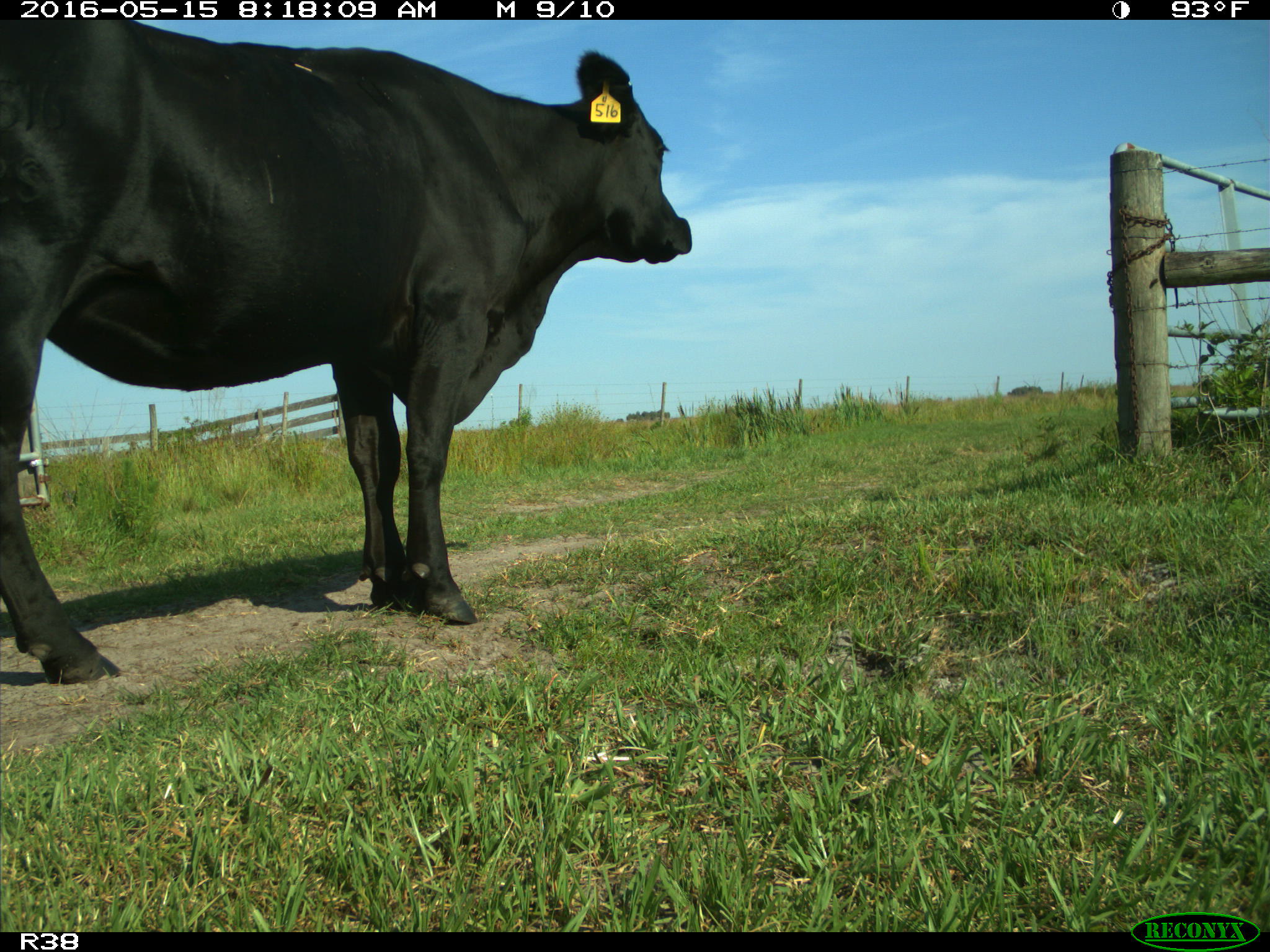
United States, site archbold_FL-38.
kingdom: Animalia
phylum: Chordata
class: Mammalia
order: Artiodactyla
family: Bovidae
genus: Bos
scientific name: Bos taurus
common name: domestic cow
Bos taurus (domestic cow).